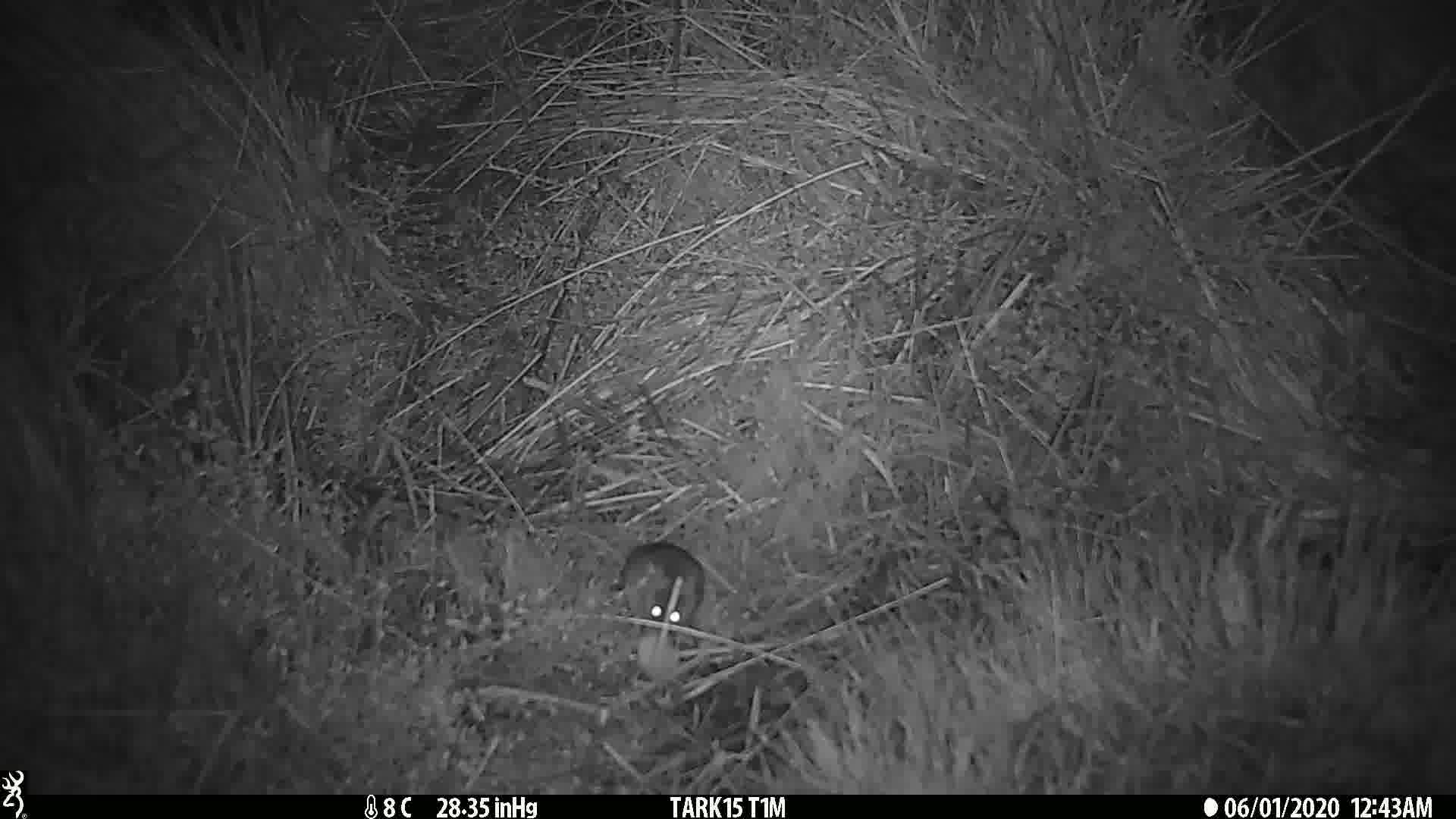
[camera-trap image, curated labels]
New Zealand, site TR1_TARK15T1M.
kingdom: Animalia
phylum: Chordata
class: Mammalia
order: Rodentia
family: Muridae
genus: Mus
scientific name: Mus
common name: mouse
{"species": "mouse (Mus)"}